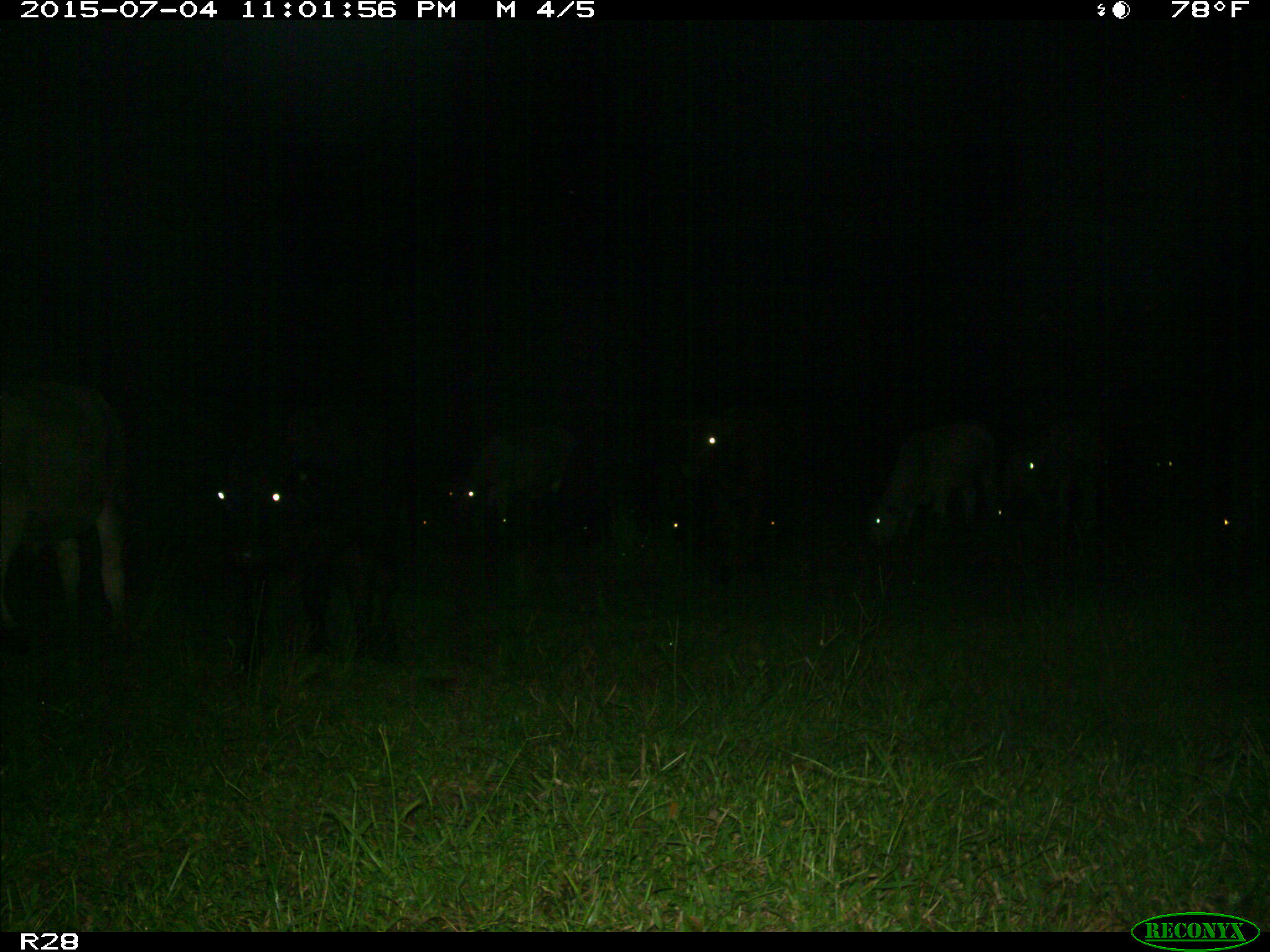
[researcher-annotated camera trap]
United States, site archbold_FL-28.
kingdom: Animalia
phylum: Chordata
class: Mammalia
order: Artiodactyla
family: Bovidae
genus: Bos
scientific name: Bos taurus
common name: domestic cow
Bos taurus (domestic cow).